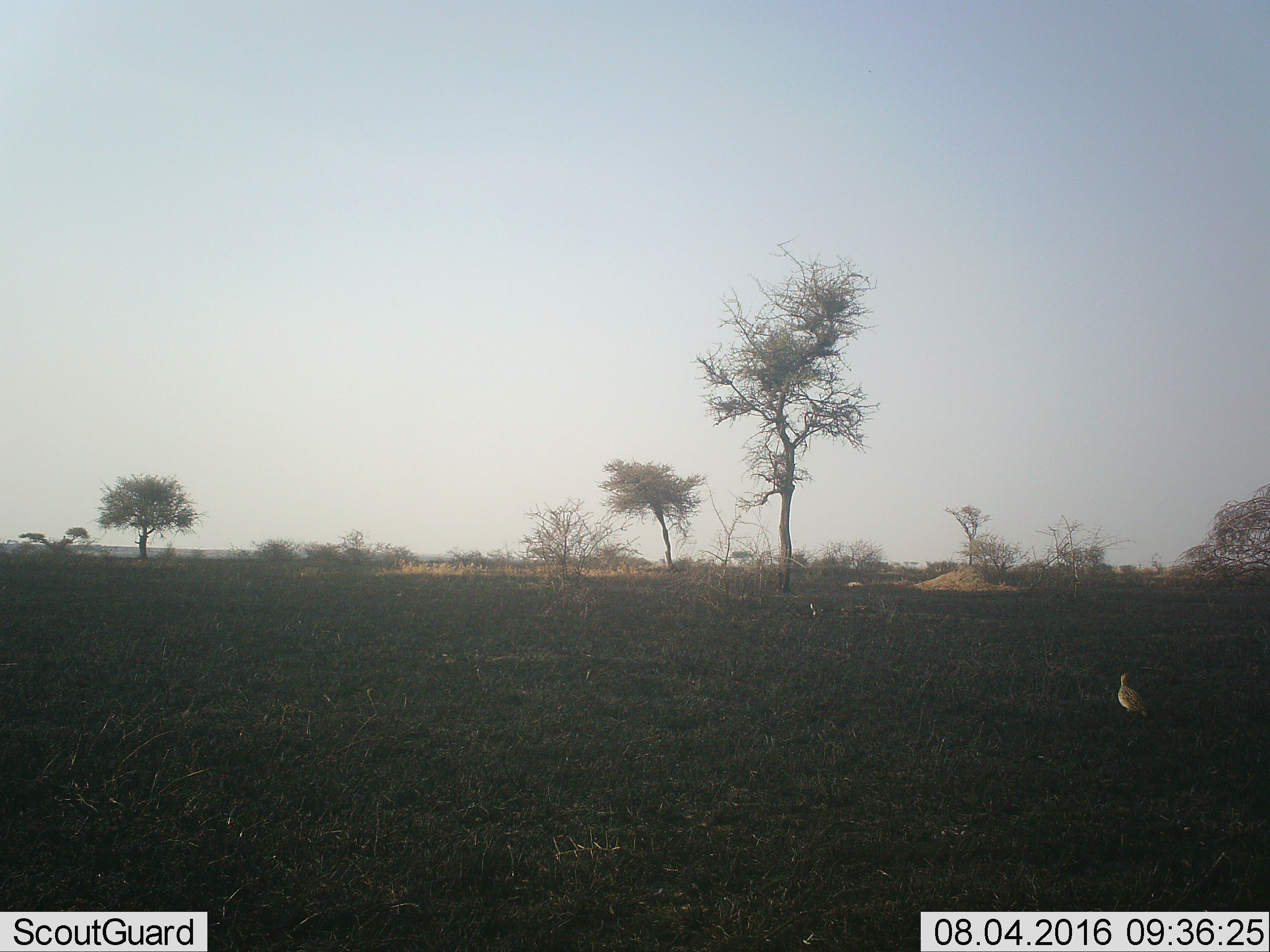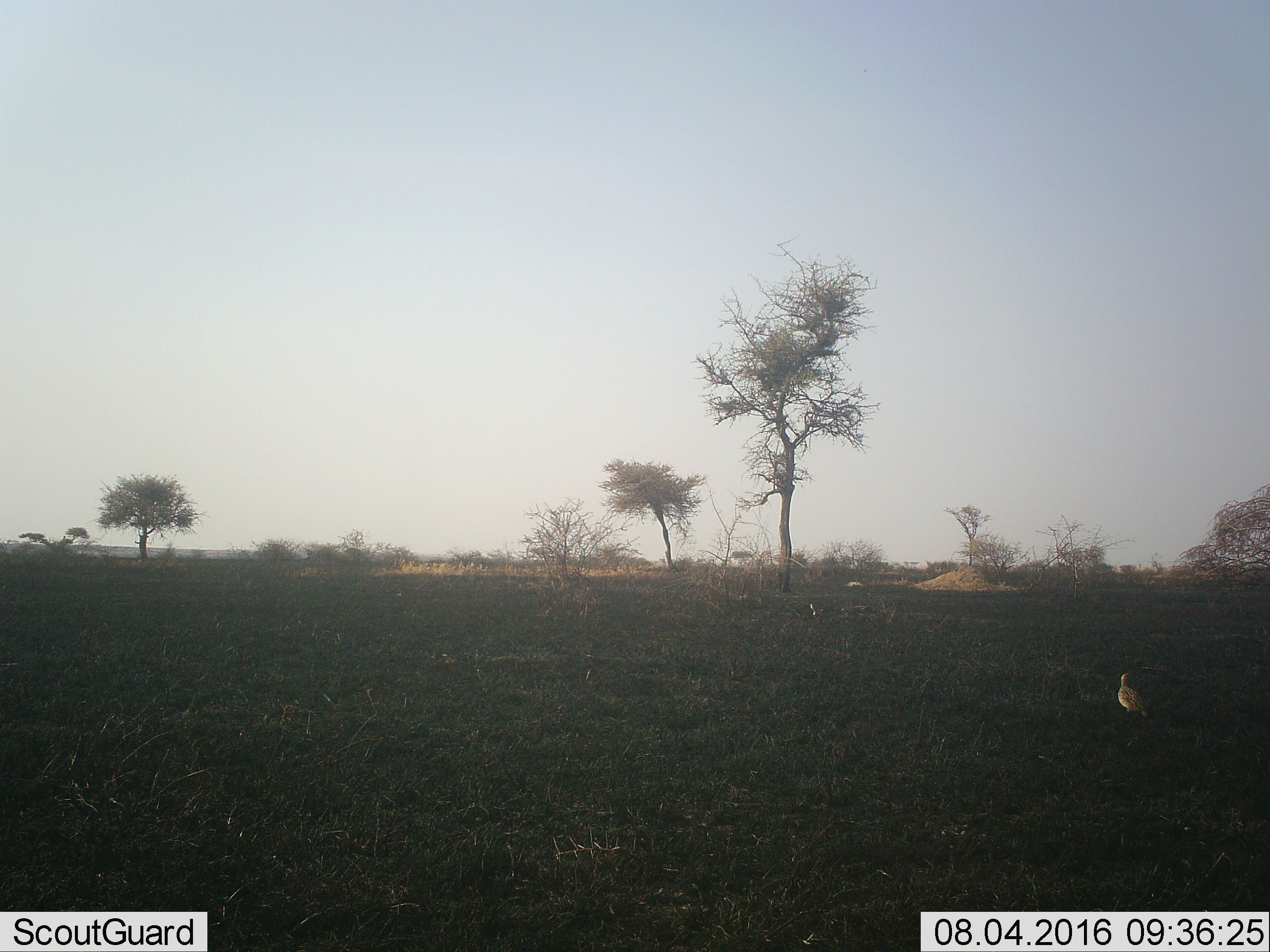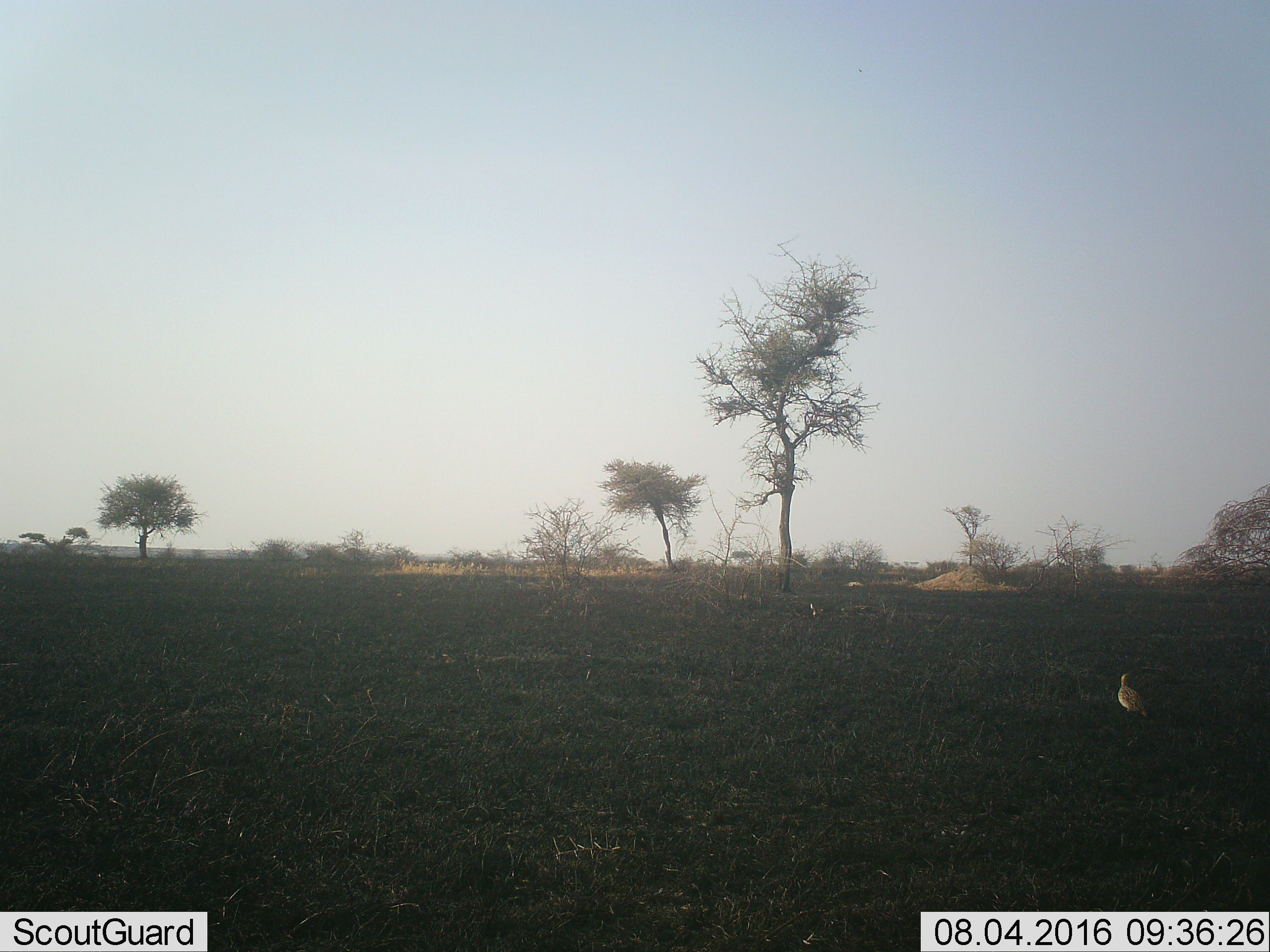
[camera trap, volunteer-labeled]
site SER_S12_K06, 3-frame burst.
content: unidentified animal